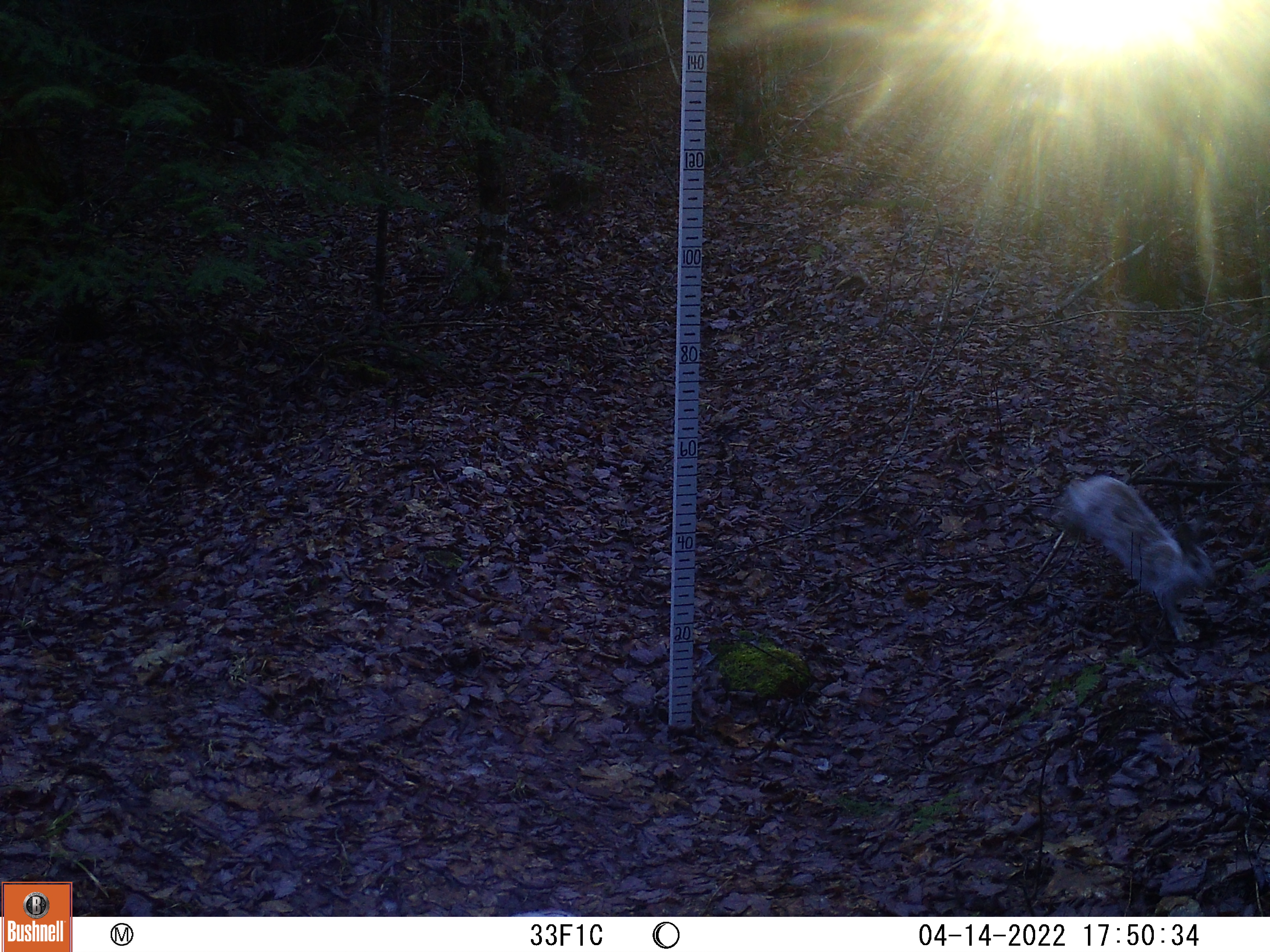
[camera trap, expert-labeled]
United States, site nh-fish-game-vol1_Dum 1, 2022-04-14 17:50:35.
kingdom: Animalia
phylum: Chordata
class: Mammalia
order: Lagomorpha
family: Leporidae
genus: Lepus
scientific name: Lepus americanus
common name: snowshoe hare